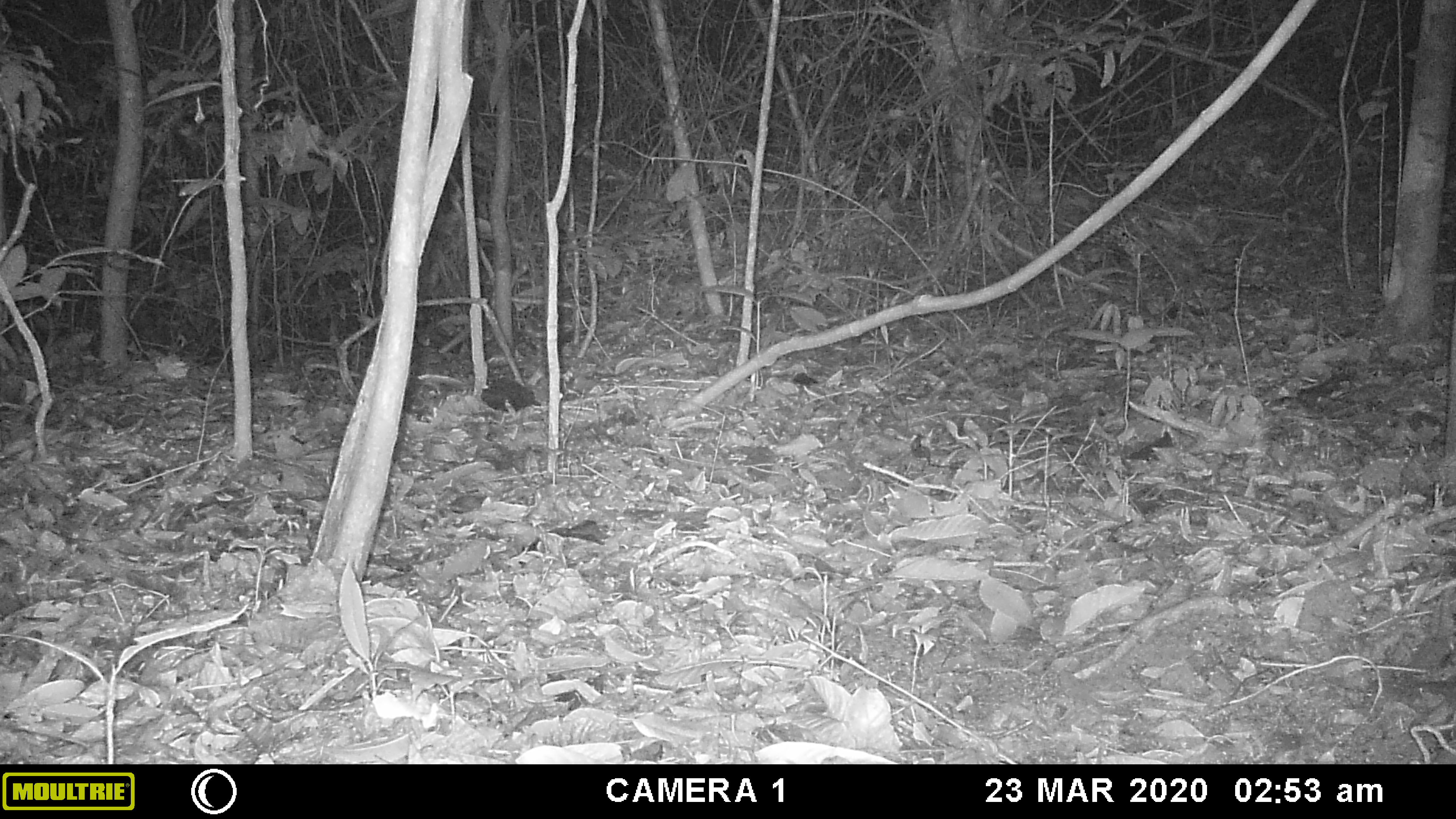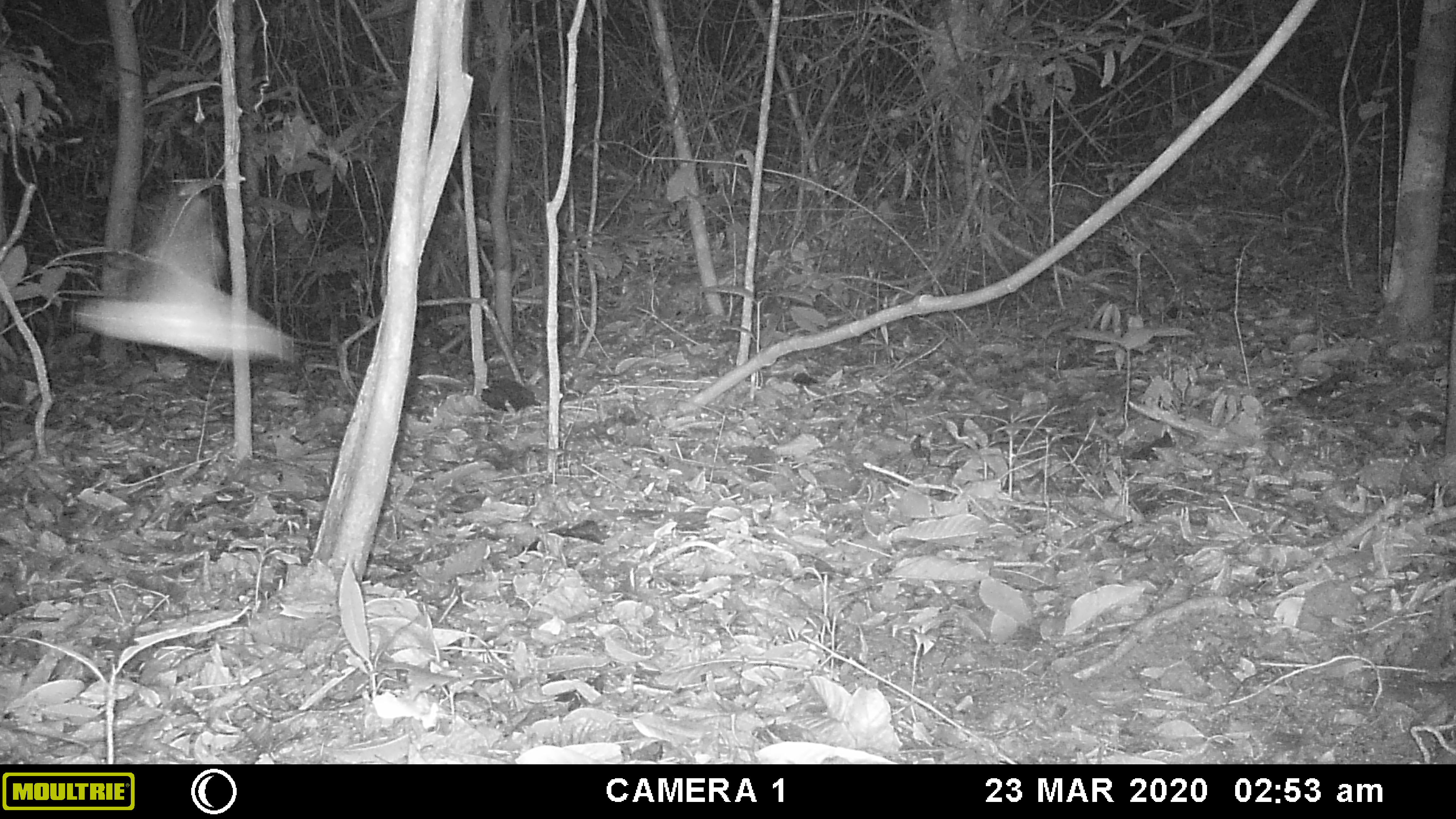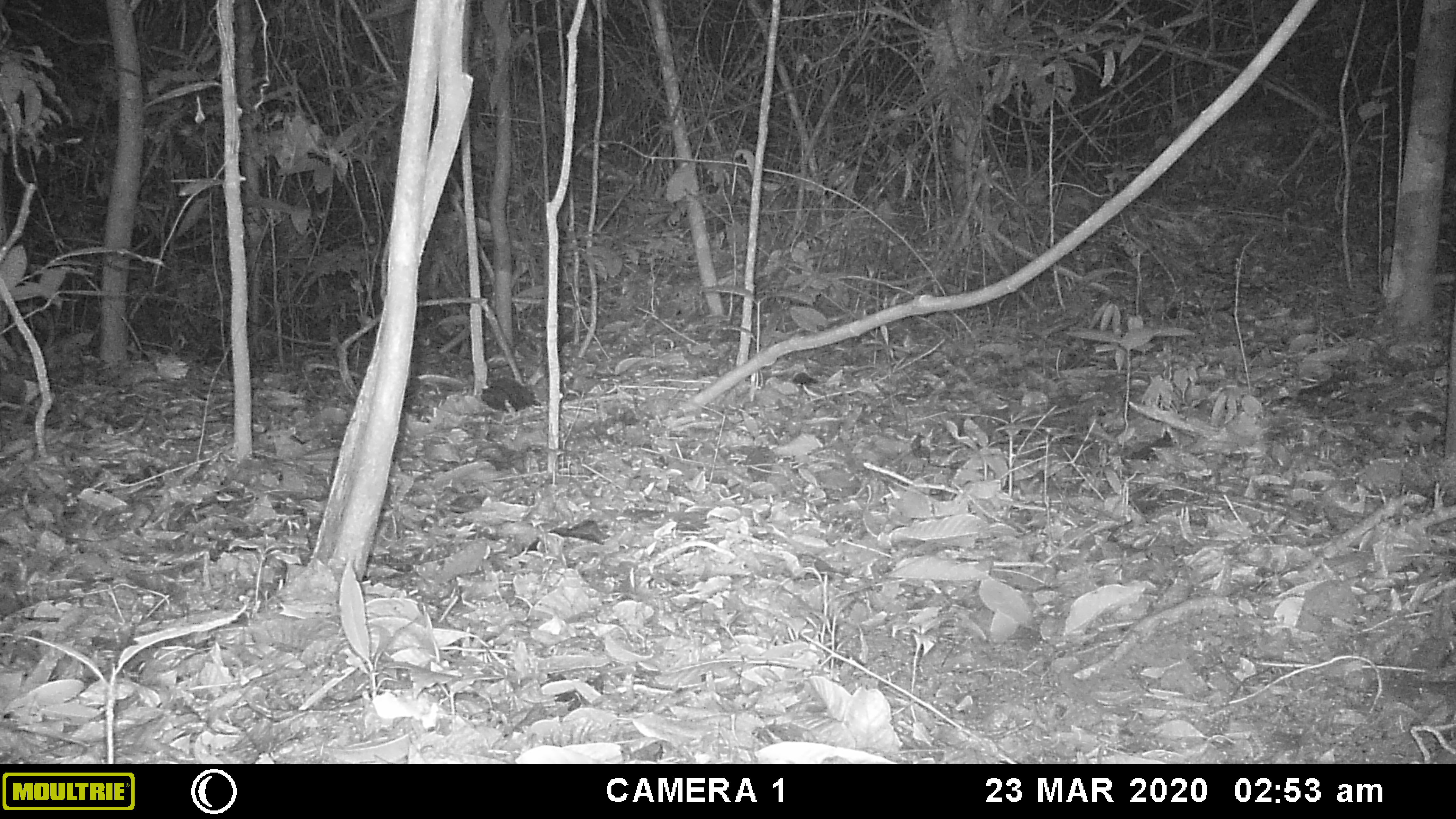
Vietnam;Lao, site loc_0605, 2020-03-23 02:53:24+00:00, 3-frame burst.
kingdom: Animalia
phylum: Arthropoda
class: Insecta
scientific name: Insecta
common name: insect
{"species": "insect (Insecta)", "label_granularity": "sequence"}